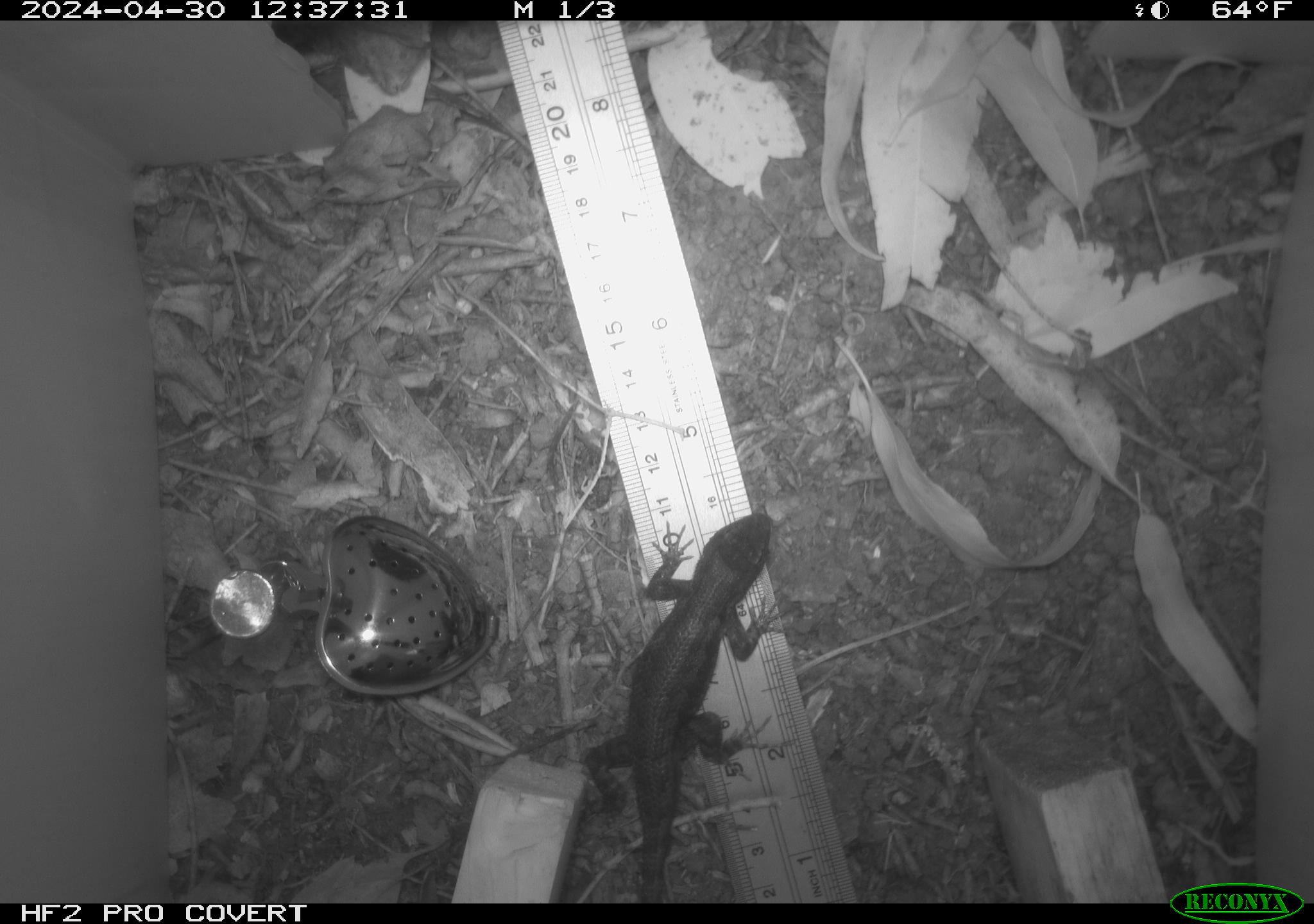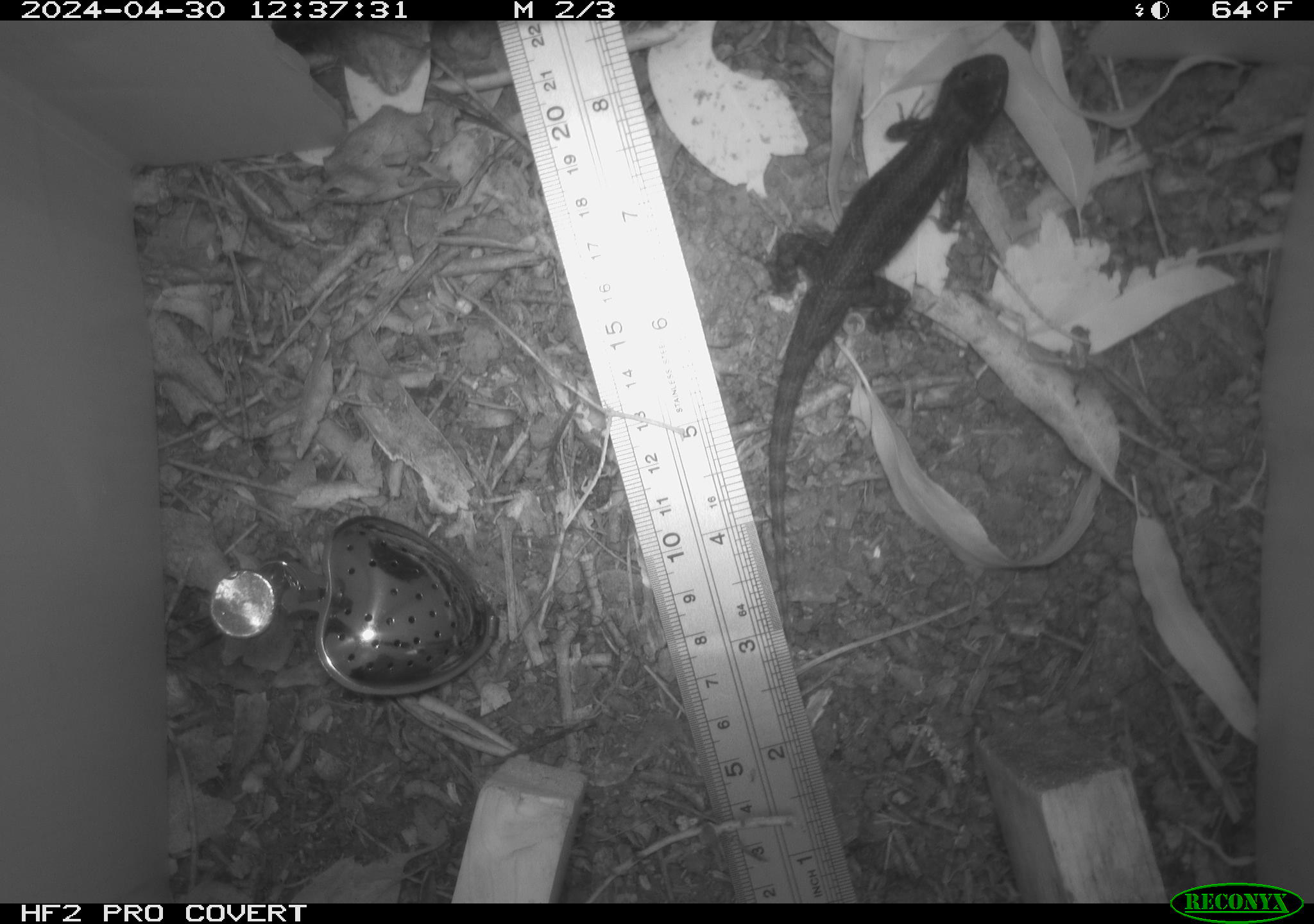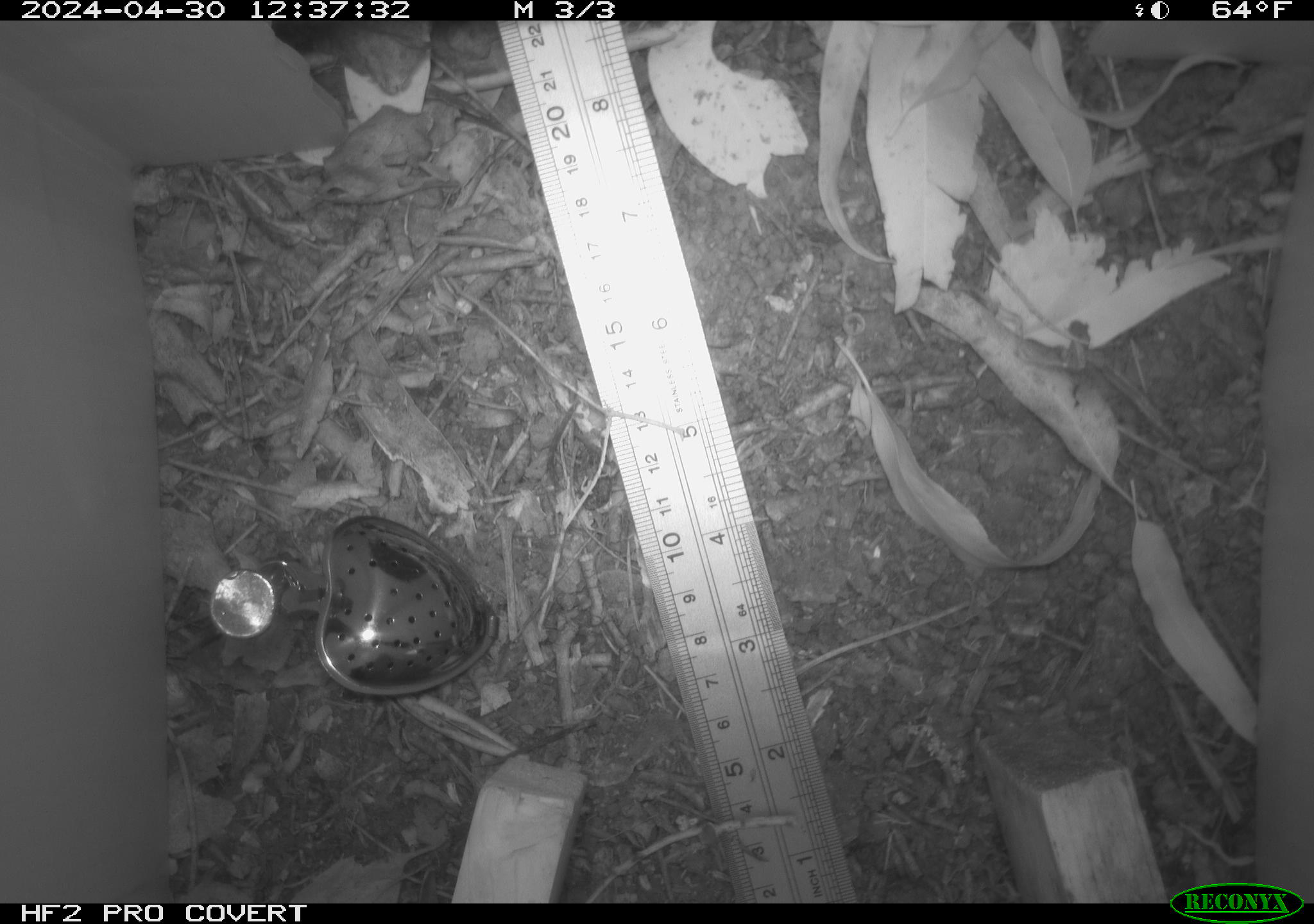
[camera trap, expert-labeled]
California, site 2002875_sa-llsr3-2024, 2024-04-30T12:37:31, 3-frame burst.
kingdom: Animalia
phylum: Chordata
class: Reptilia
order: Squamata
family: Phrynosomatidae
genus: Sceloporus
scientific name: Sceloporus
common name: spiny lizards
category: sceloporus species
Sceloporus species (spiny lizards) (Sceloporus).